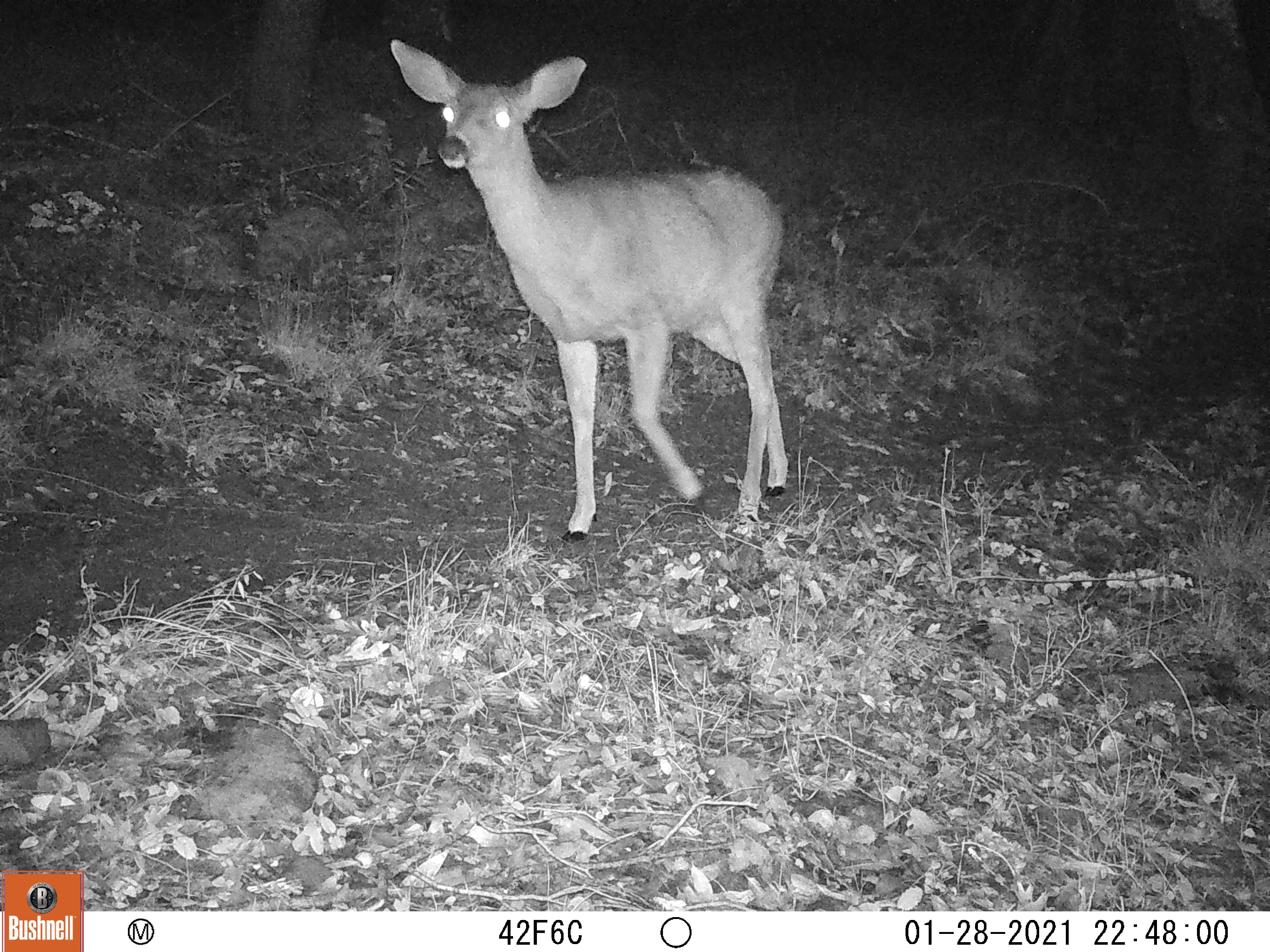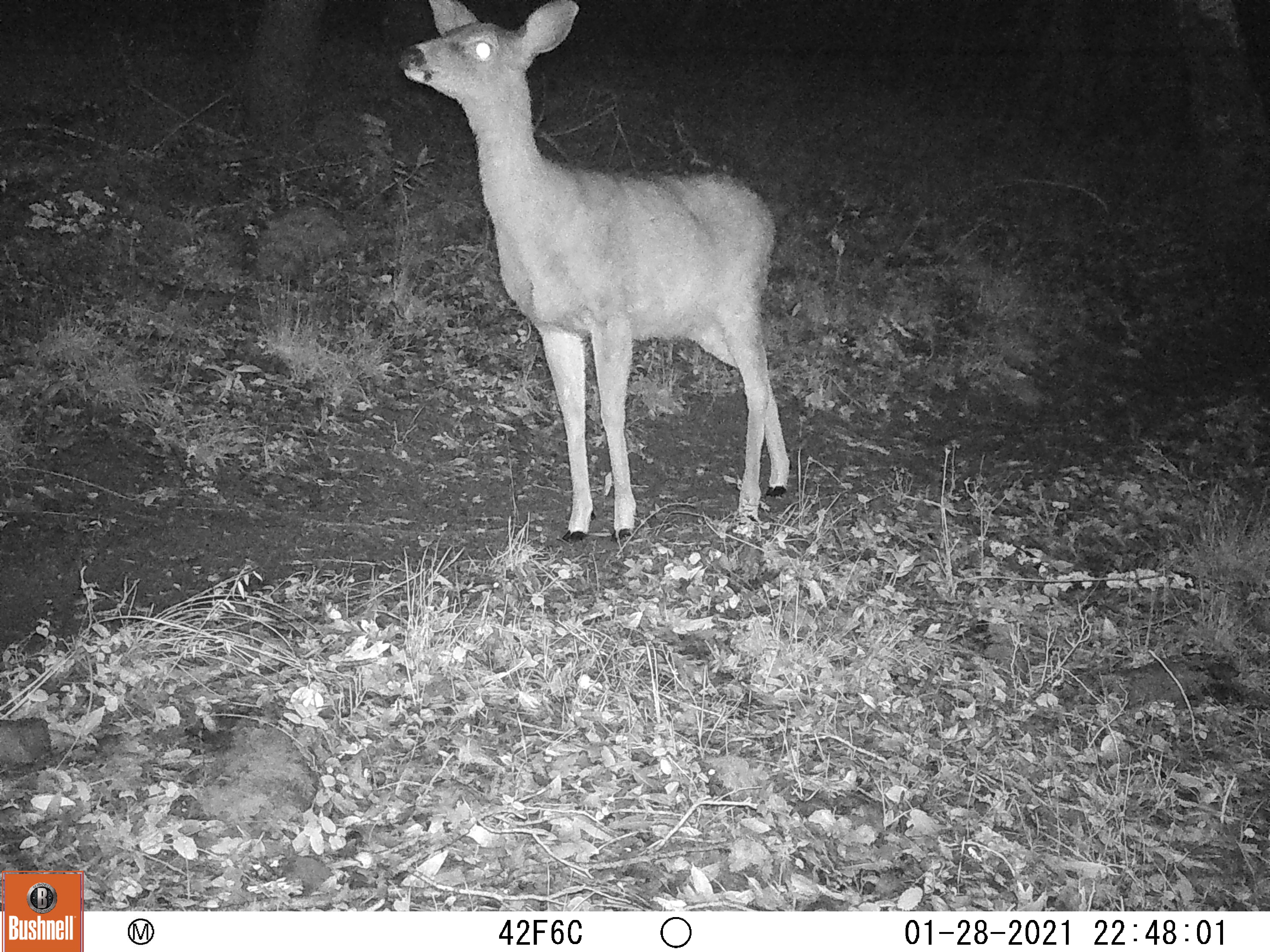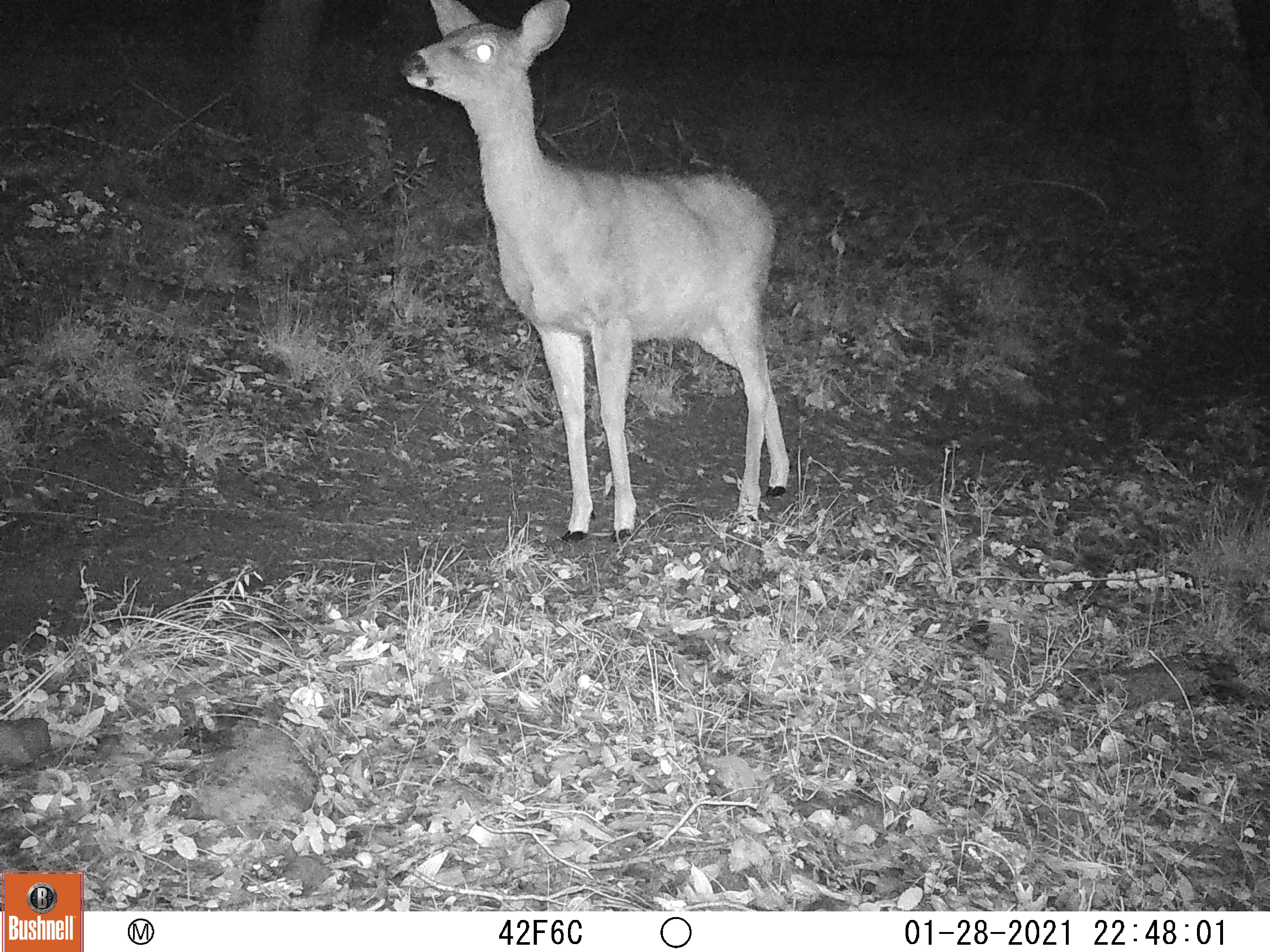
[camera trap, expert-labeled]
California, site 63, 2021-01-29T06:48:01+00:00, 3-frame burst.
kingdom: Animalia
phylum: Chordata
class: Mammalia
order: Artiodactyla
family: Cervidae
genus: Odocoileus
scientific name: Odocoileus hemionus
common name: mule deer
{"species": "mule deer (Odocoileus hemionus)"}